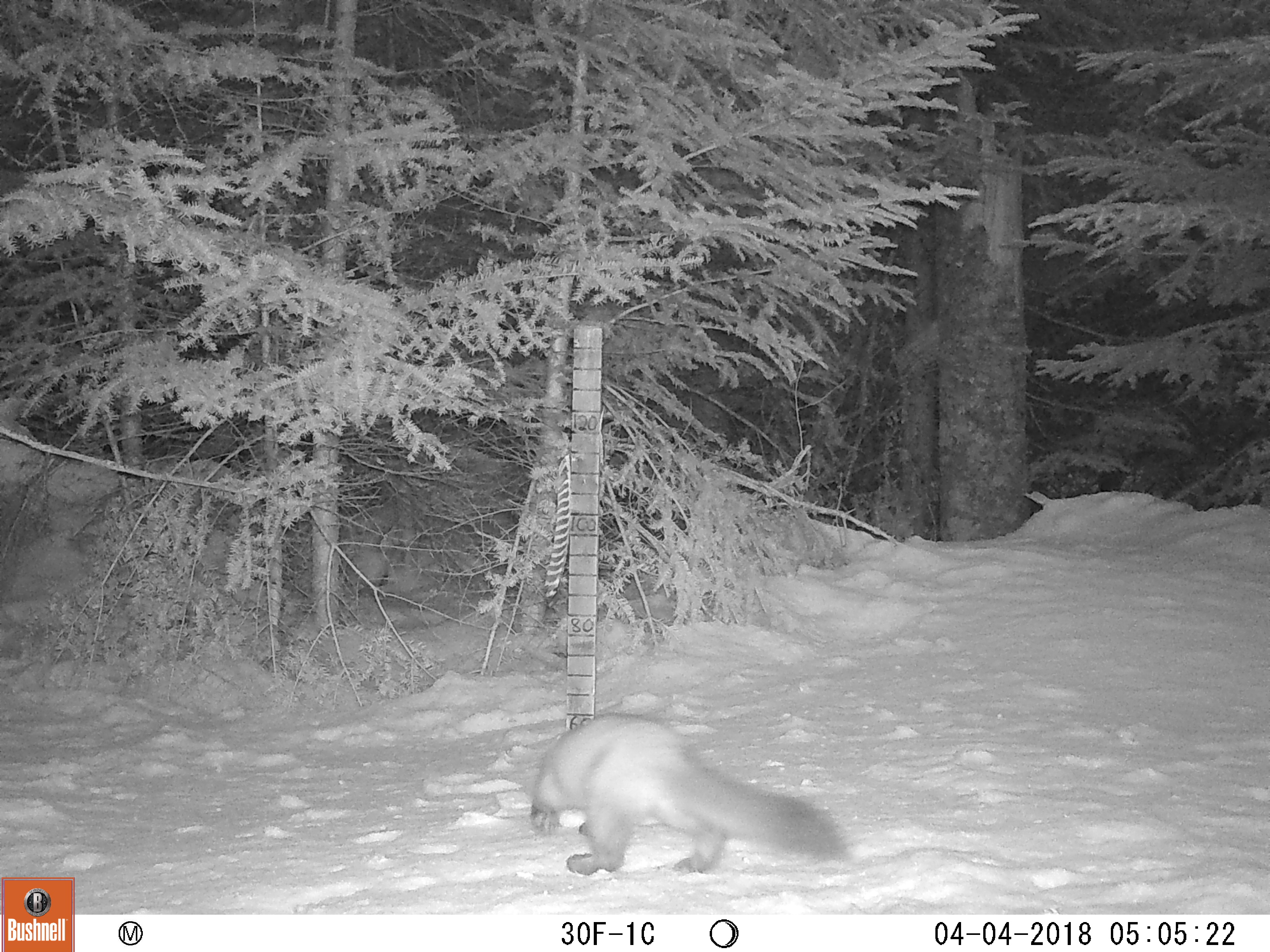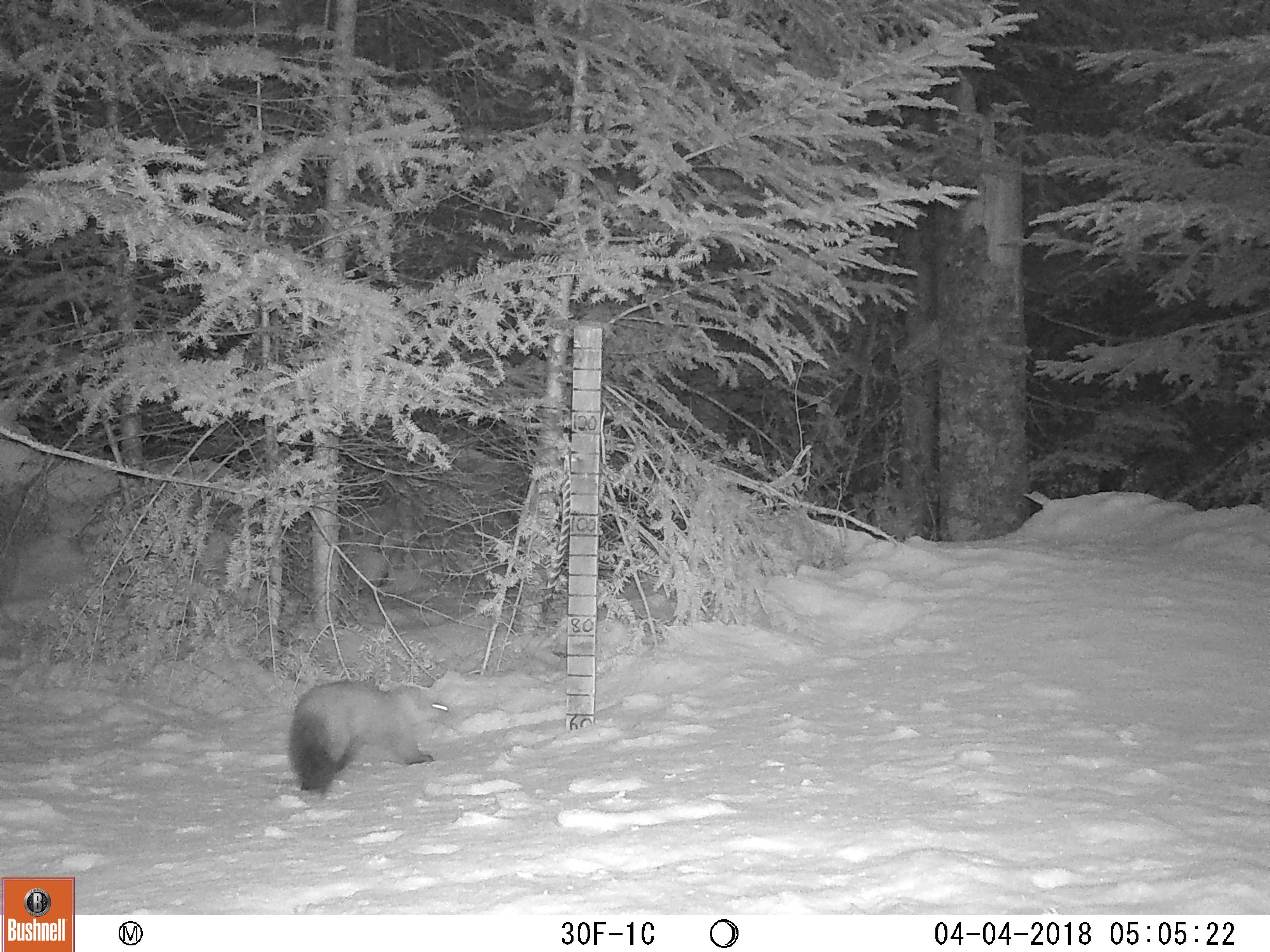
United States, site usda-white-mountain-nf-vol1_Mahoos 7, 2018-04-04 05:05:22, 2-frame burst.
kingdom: Animalia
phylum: Chordata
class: Mammalia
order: Carnivora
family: Mustelidae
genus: Martes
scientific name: Martes americana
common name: american marten